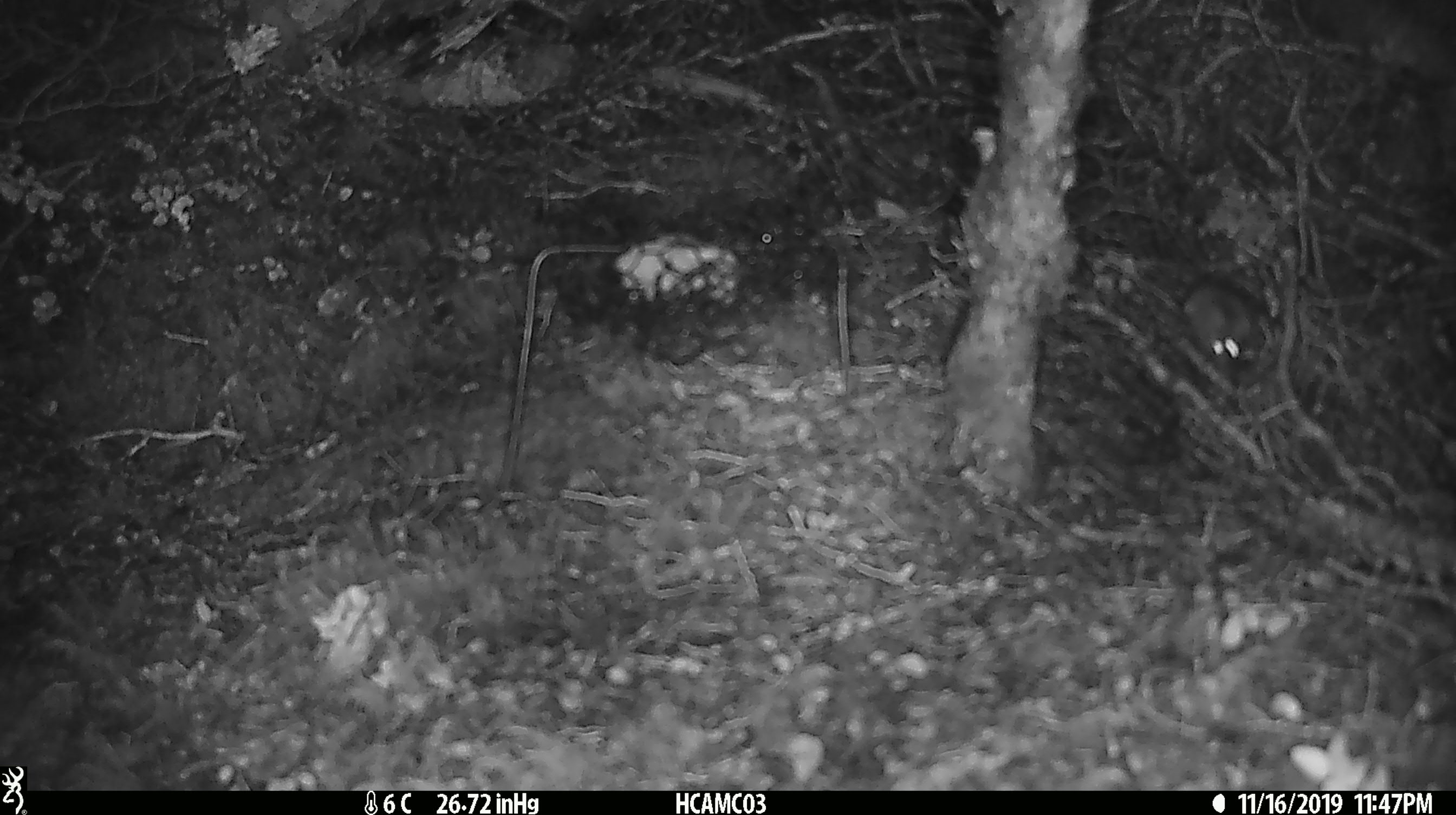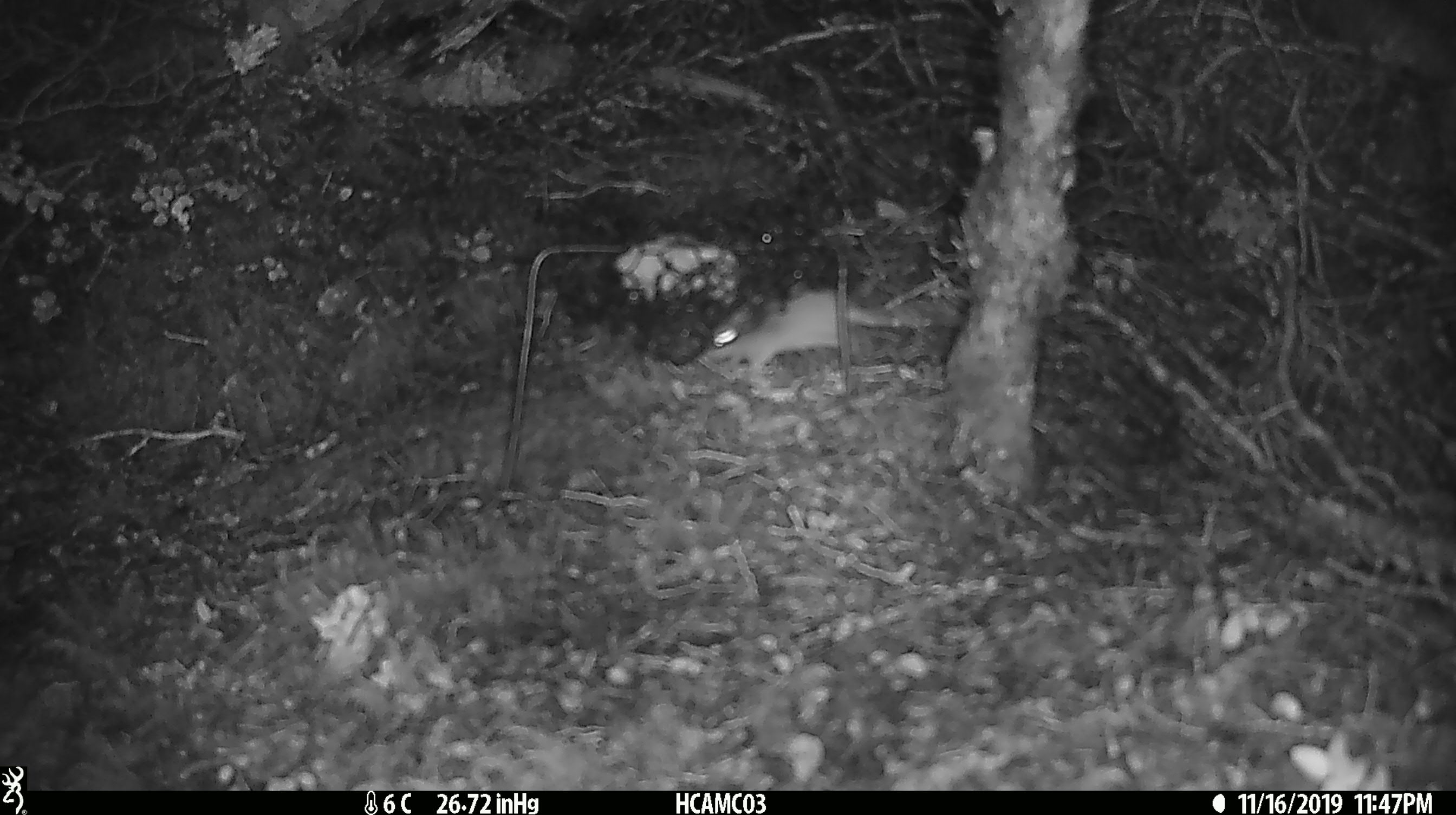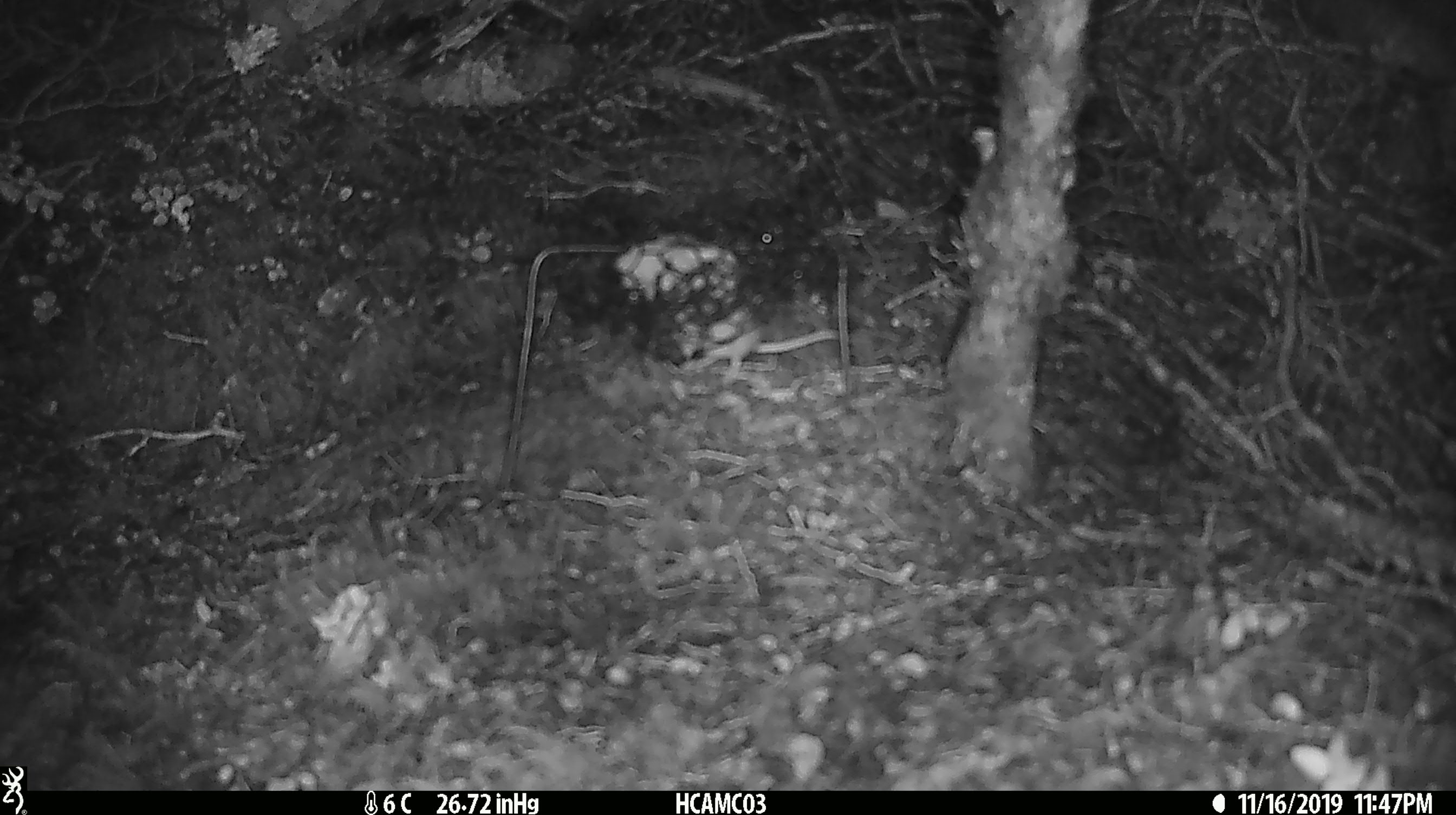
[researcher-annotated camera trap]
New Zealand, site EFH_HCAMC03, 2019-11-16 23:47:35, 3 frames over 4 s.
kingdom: Animalia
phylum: Chordata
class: Mammalia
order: Rodentia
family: Muridae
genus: Mus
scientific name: Mus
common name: mouse